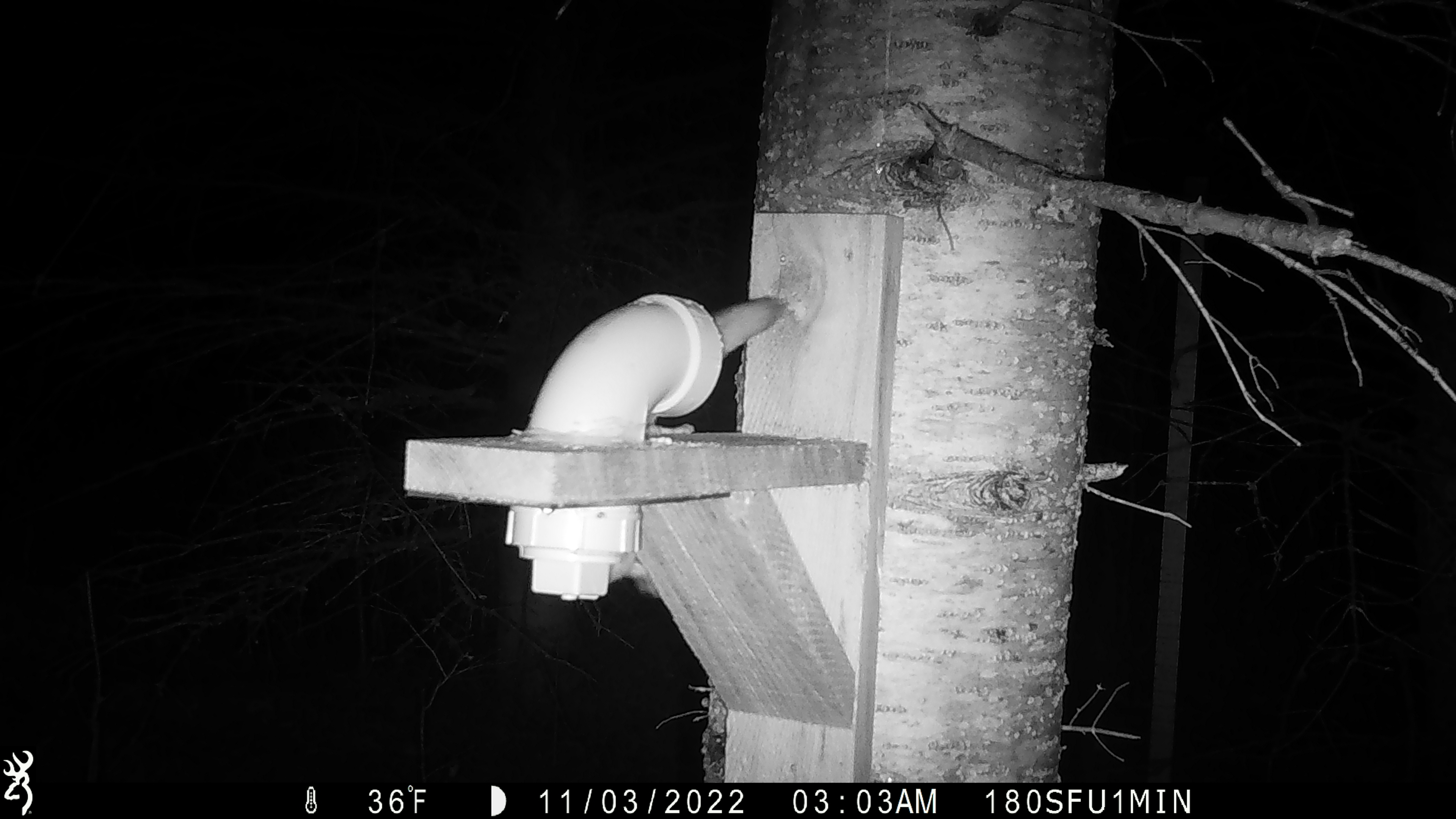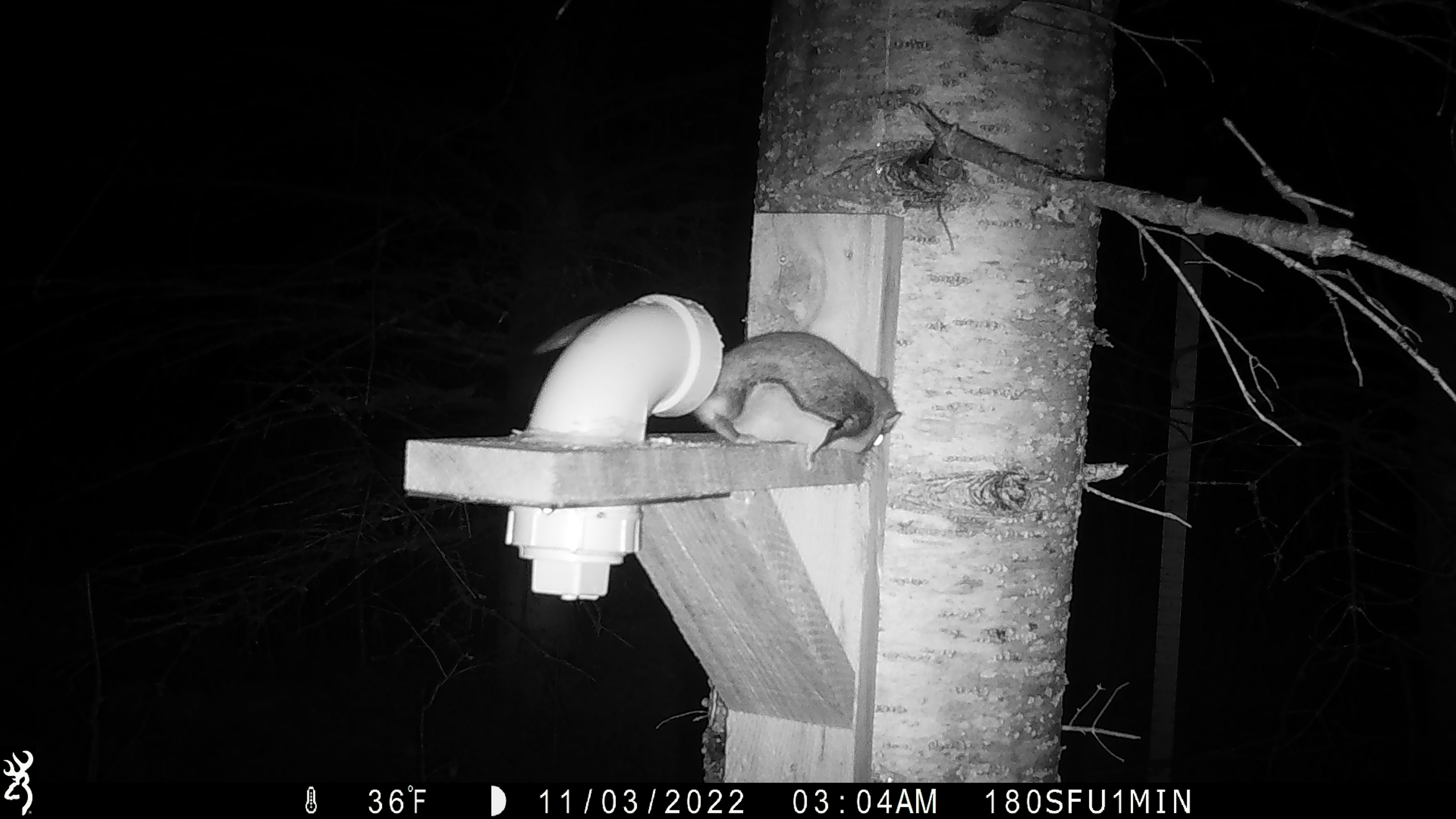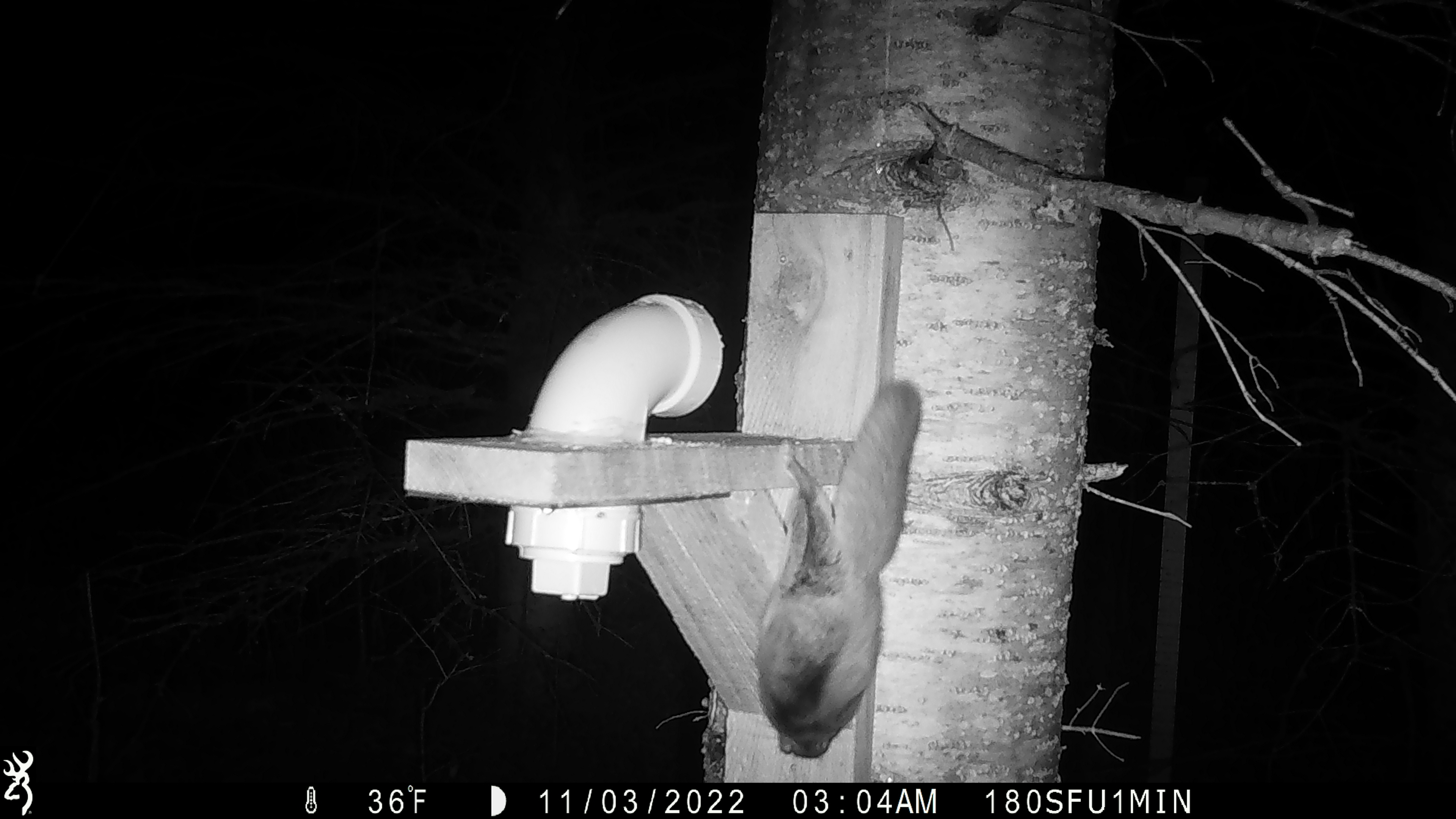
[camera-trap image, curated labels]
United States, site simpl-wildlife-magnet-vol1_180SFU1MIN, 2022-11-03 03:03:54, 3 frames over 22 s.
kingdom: Animalia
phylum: Chordata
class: Mammalia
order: Rodentia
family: Sciuridae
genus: Glaucomys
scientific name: Glaucomys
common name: flying squirrel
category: flying squirrel sp.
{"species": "flying squirrel sp. (flying squirrel) (Glaucomys)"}